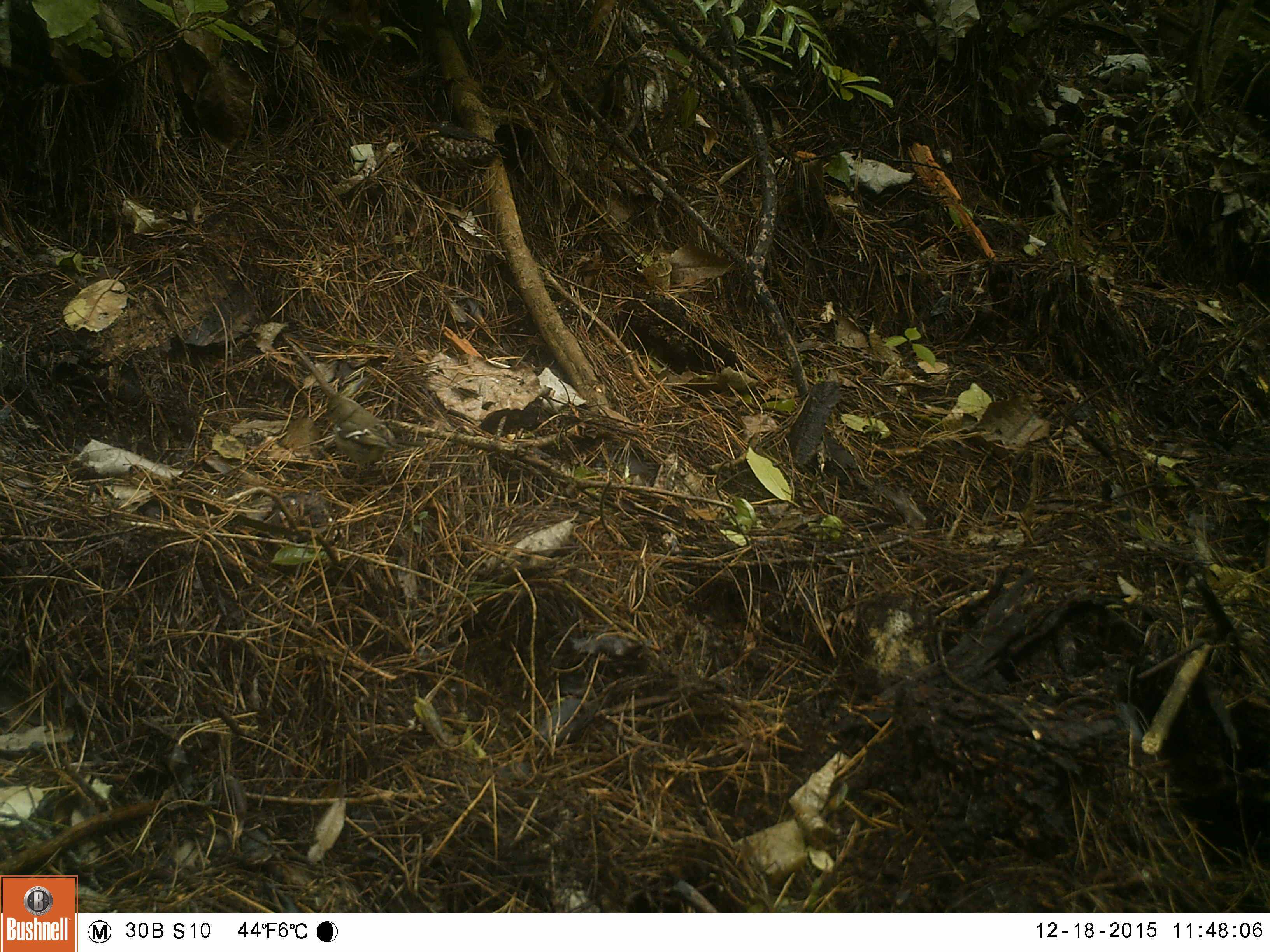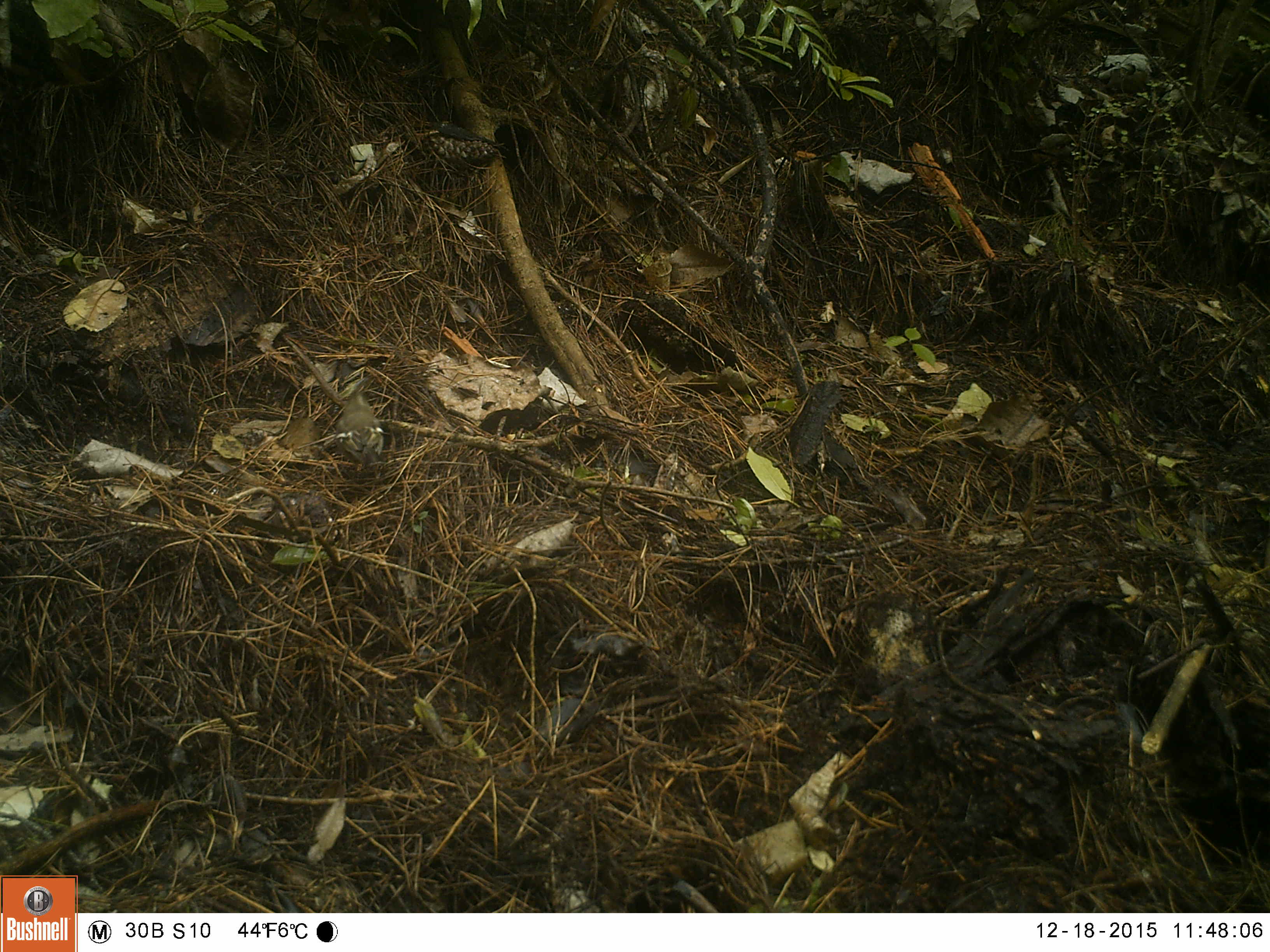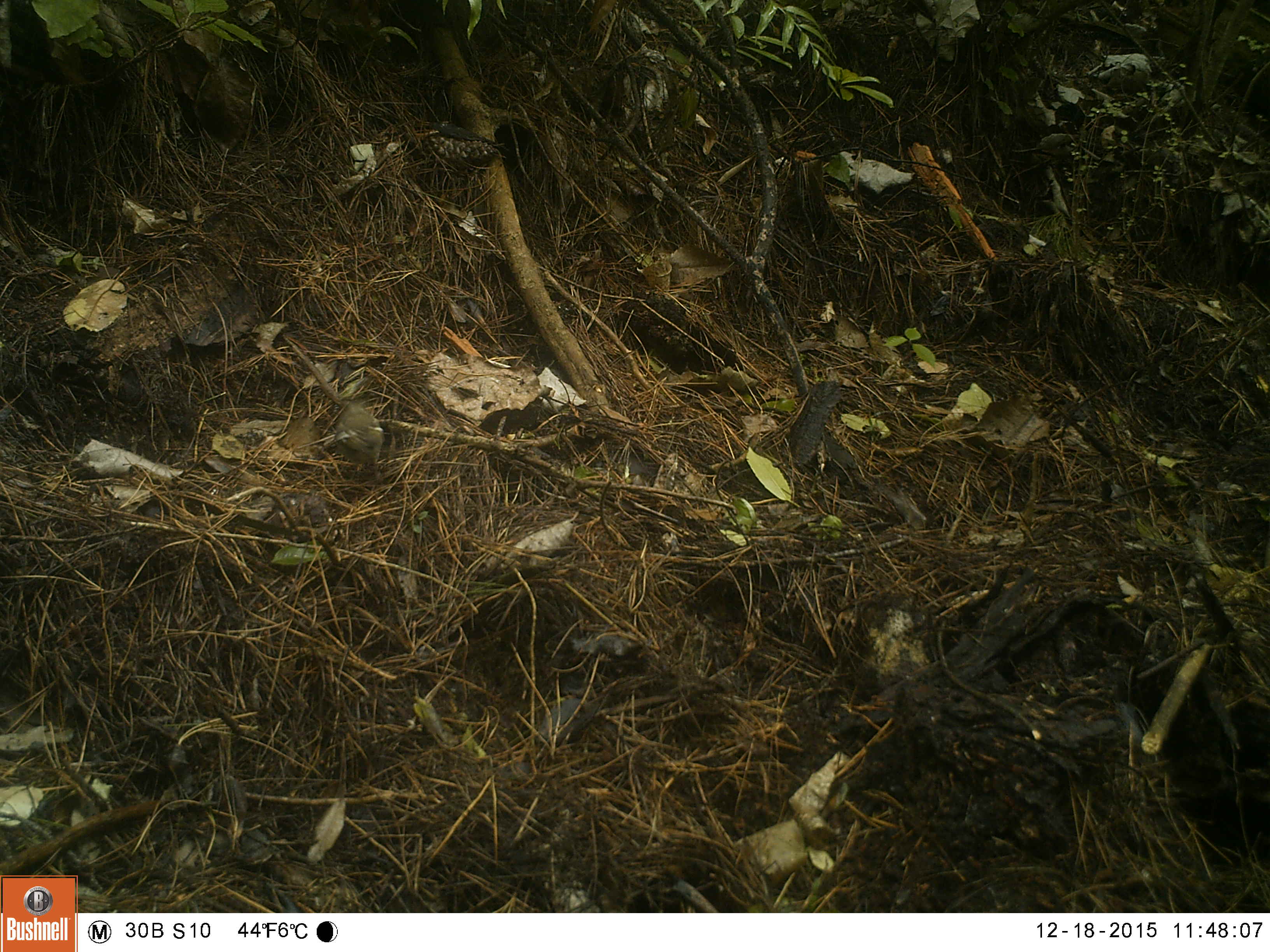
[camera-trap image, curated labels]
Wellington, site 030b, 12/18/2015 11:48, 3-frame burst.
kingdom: Animalia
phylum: Chordata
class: Aves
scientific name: Aves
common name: bird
Bird (Aves).